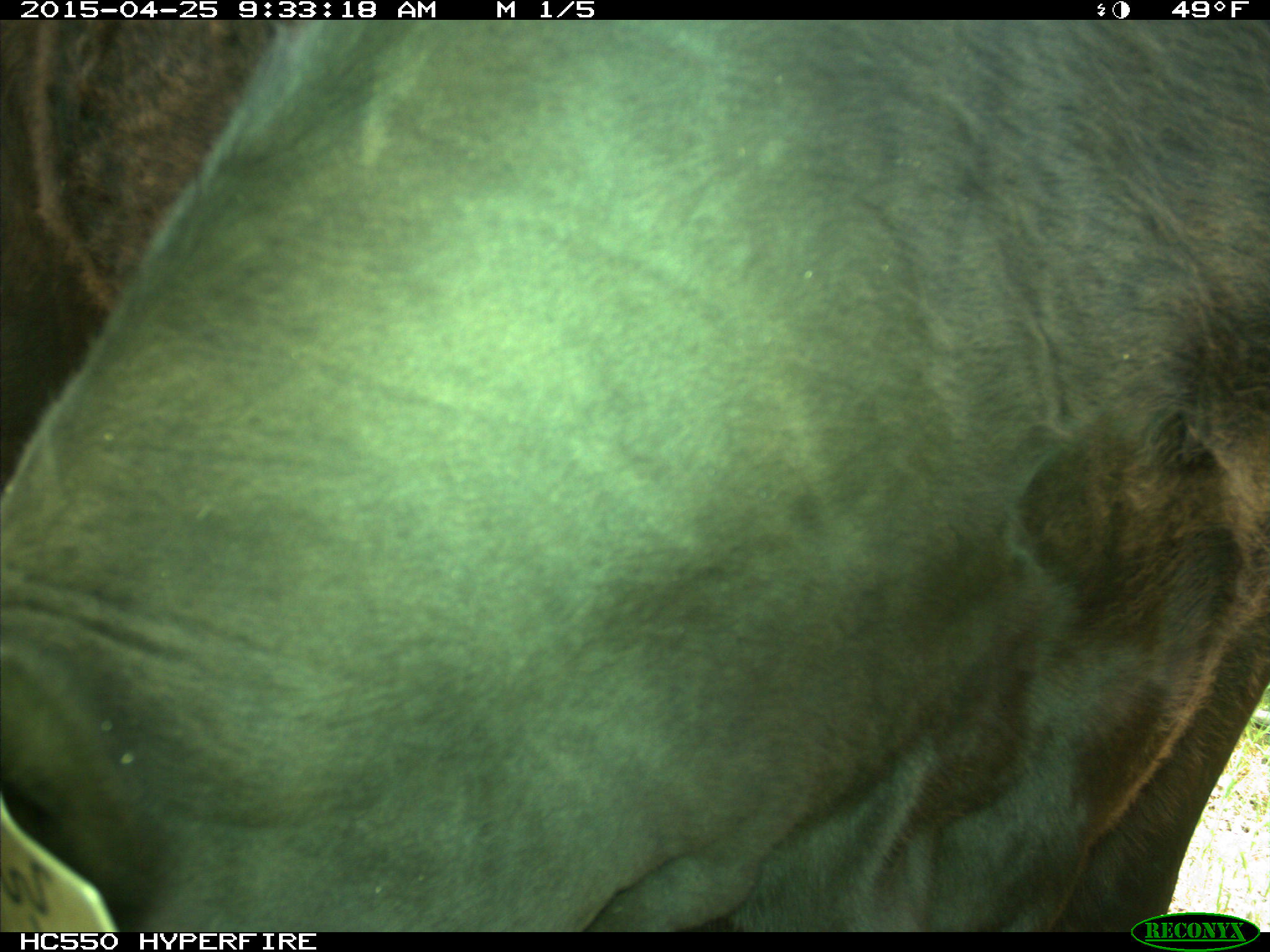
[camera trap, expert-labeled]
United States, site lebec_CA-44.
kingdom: Animalia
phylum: Chordata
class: Mammalia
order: Artiodactyla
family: Suidae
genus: Sus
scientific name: Sus scrofa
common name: wild boar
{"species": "Sus scrofa (wild boar)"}